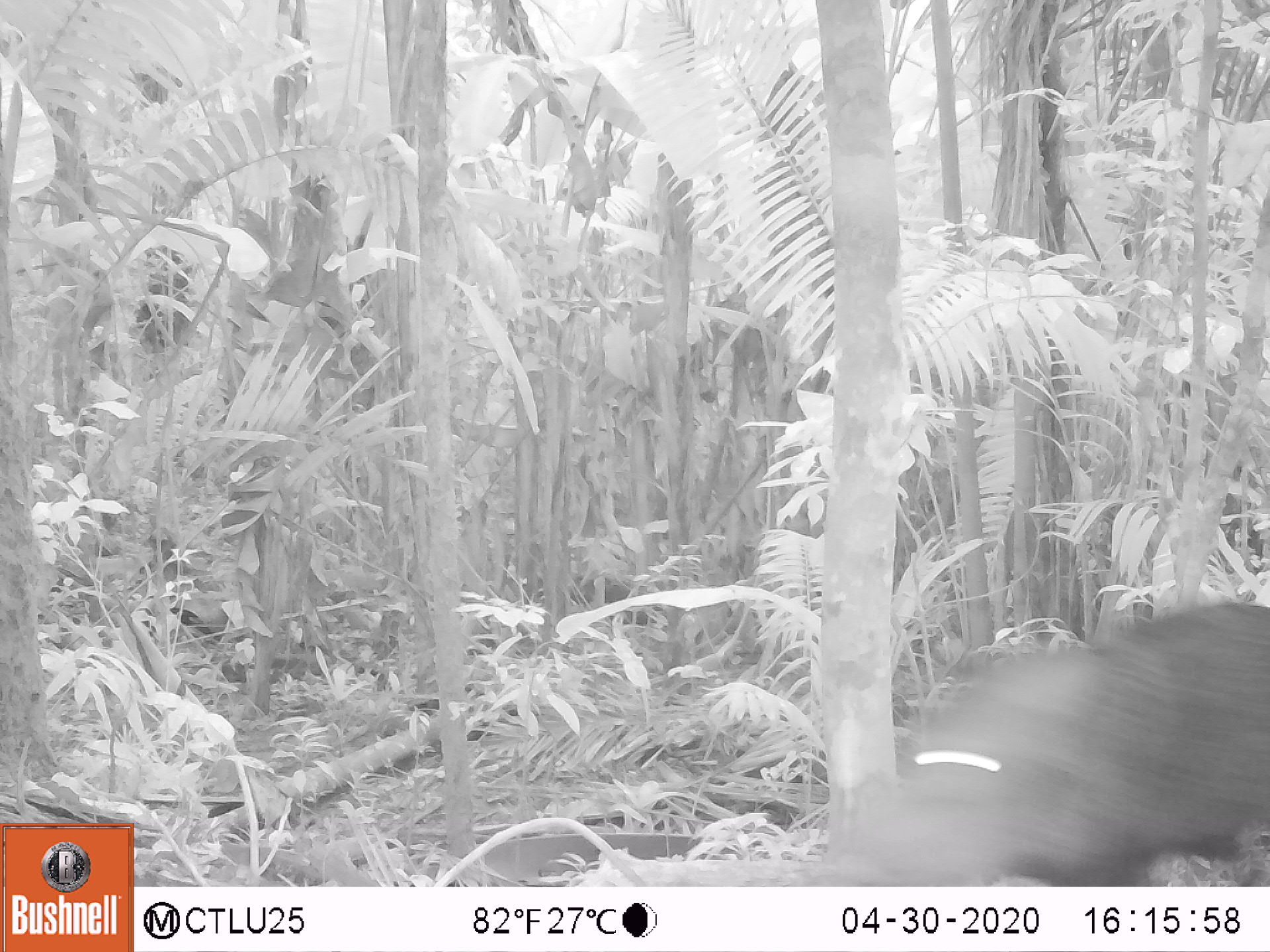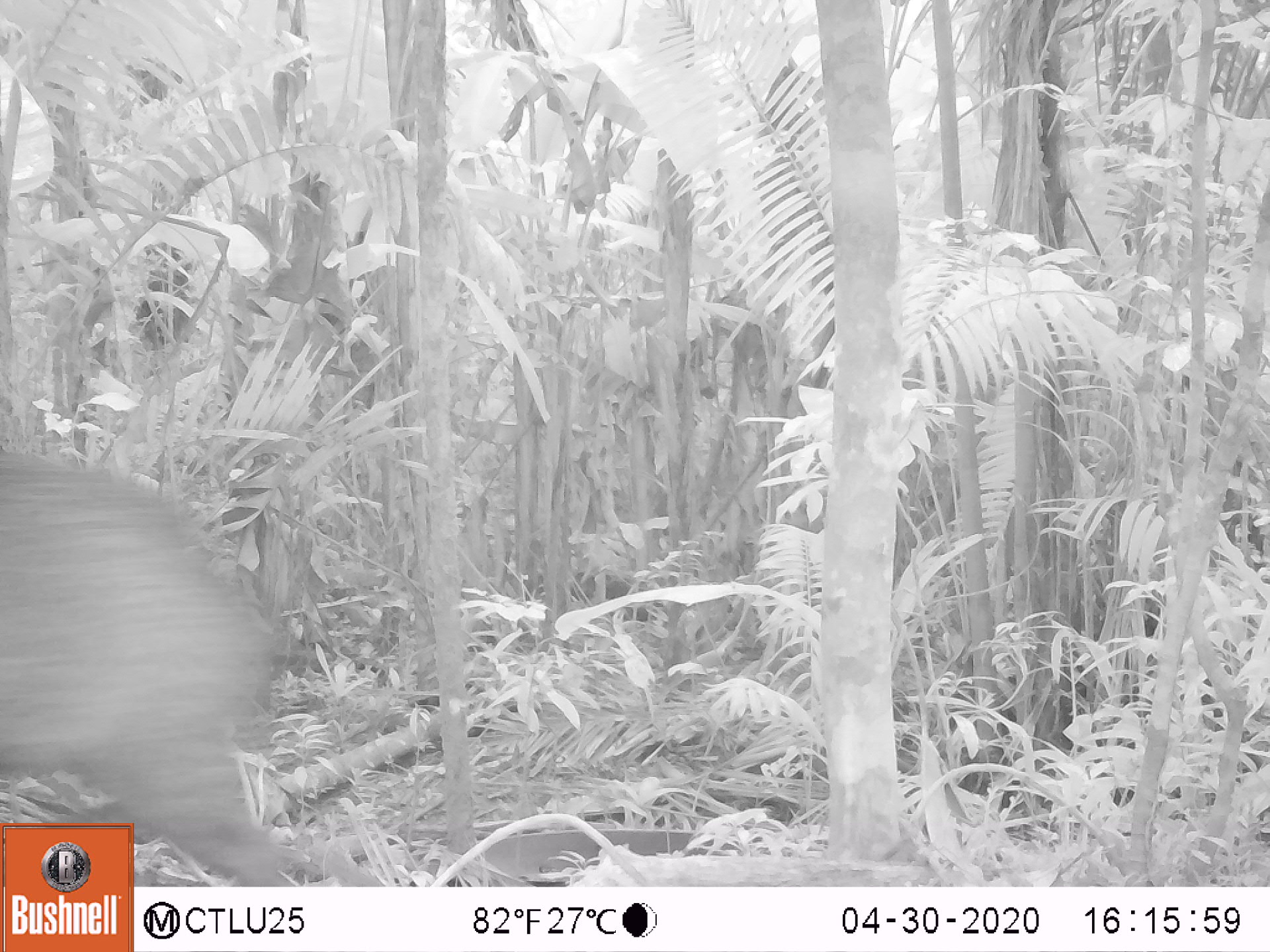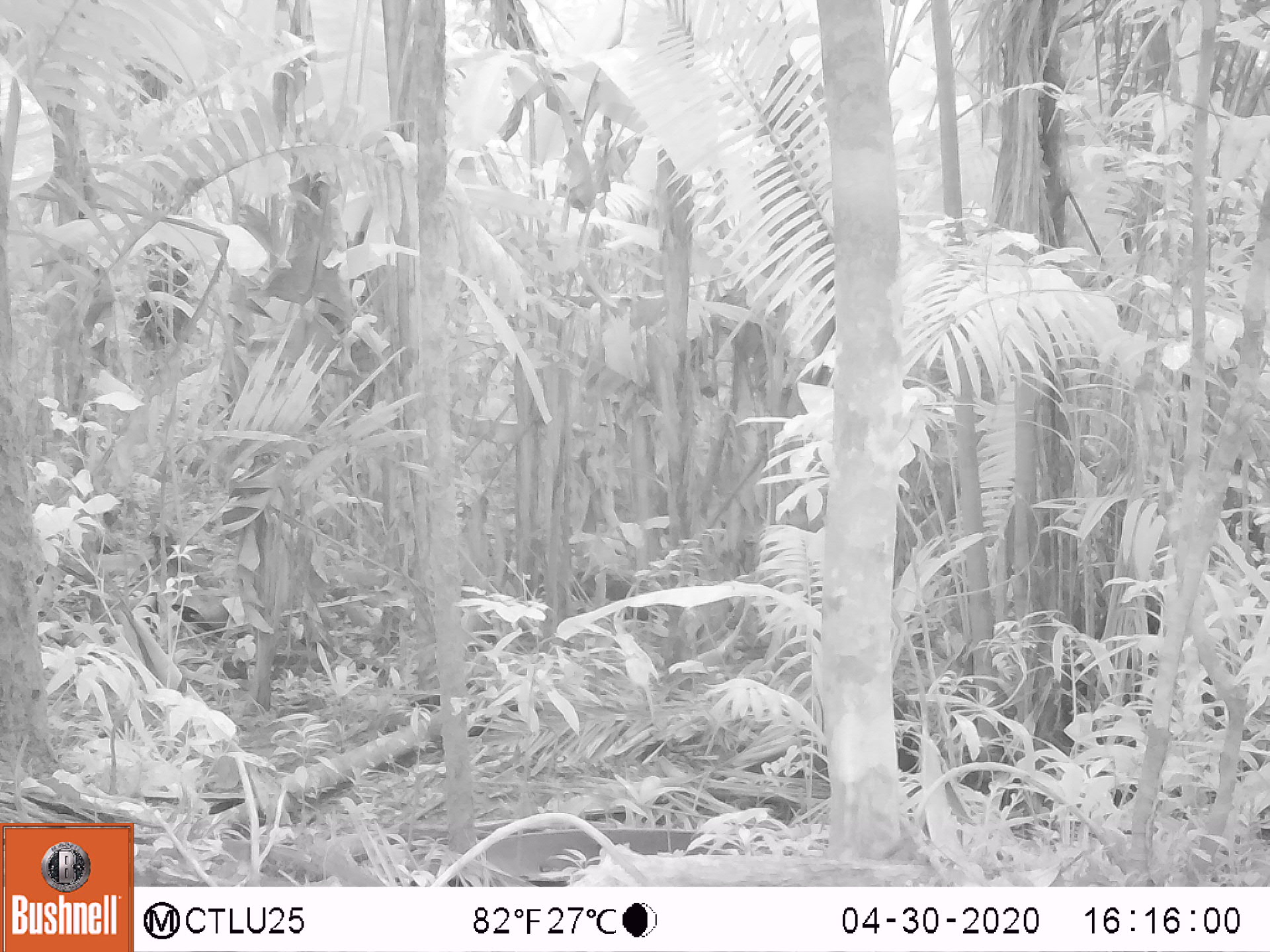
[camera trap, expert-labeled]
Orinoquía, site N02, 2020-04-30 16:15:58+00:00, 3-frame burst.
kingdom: Animalia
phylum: Chordata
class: Mammalia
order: Artiodactyla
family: Tayassuidae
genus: Pecari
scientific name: Pecari tajacu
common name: collared peccary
Collared peccary (Pecari tajacu).